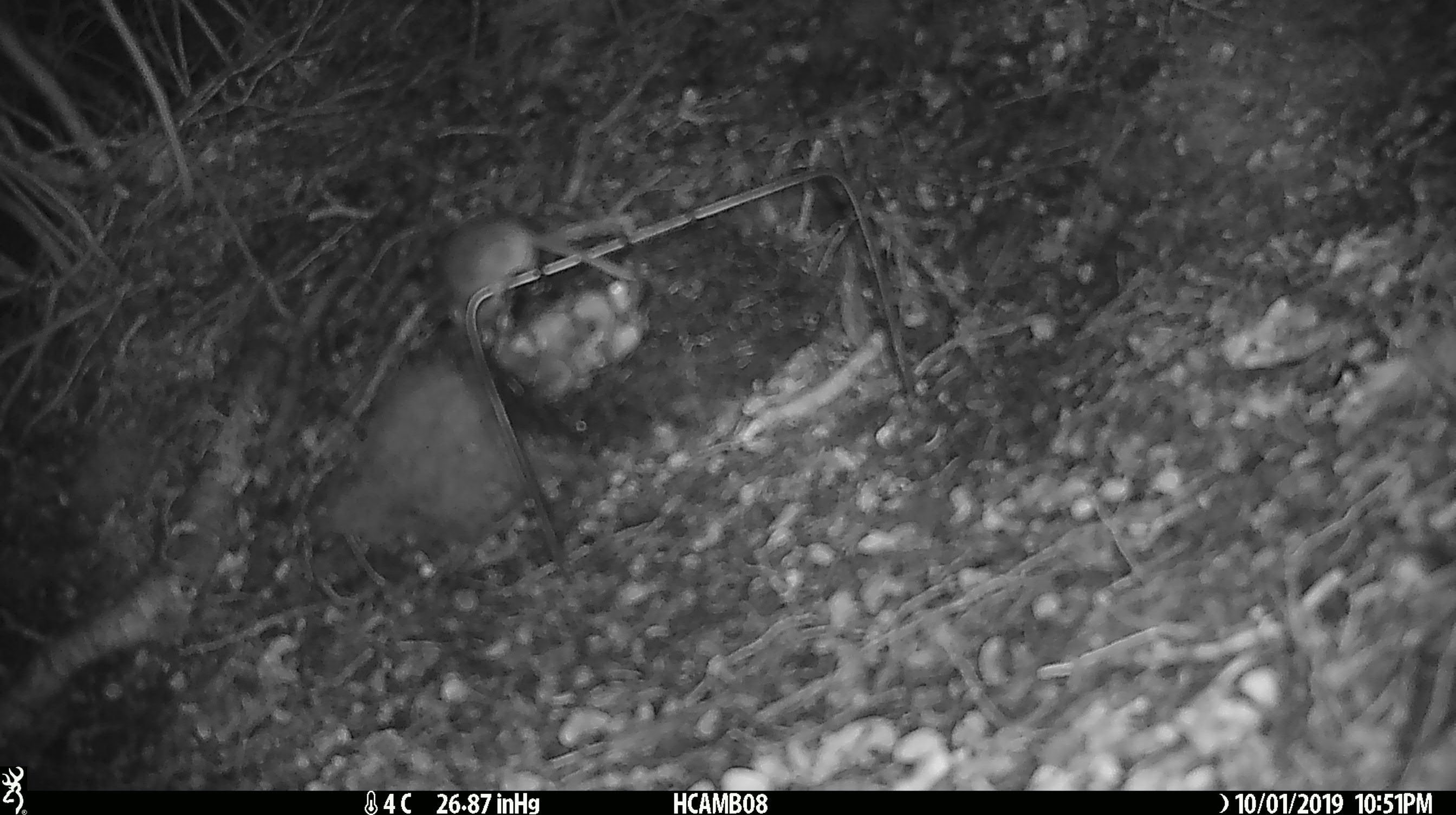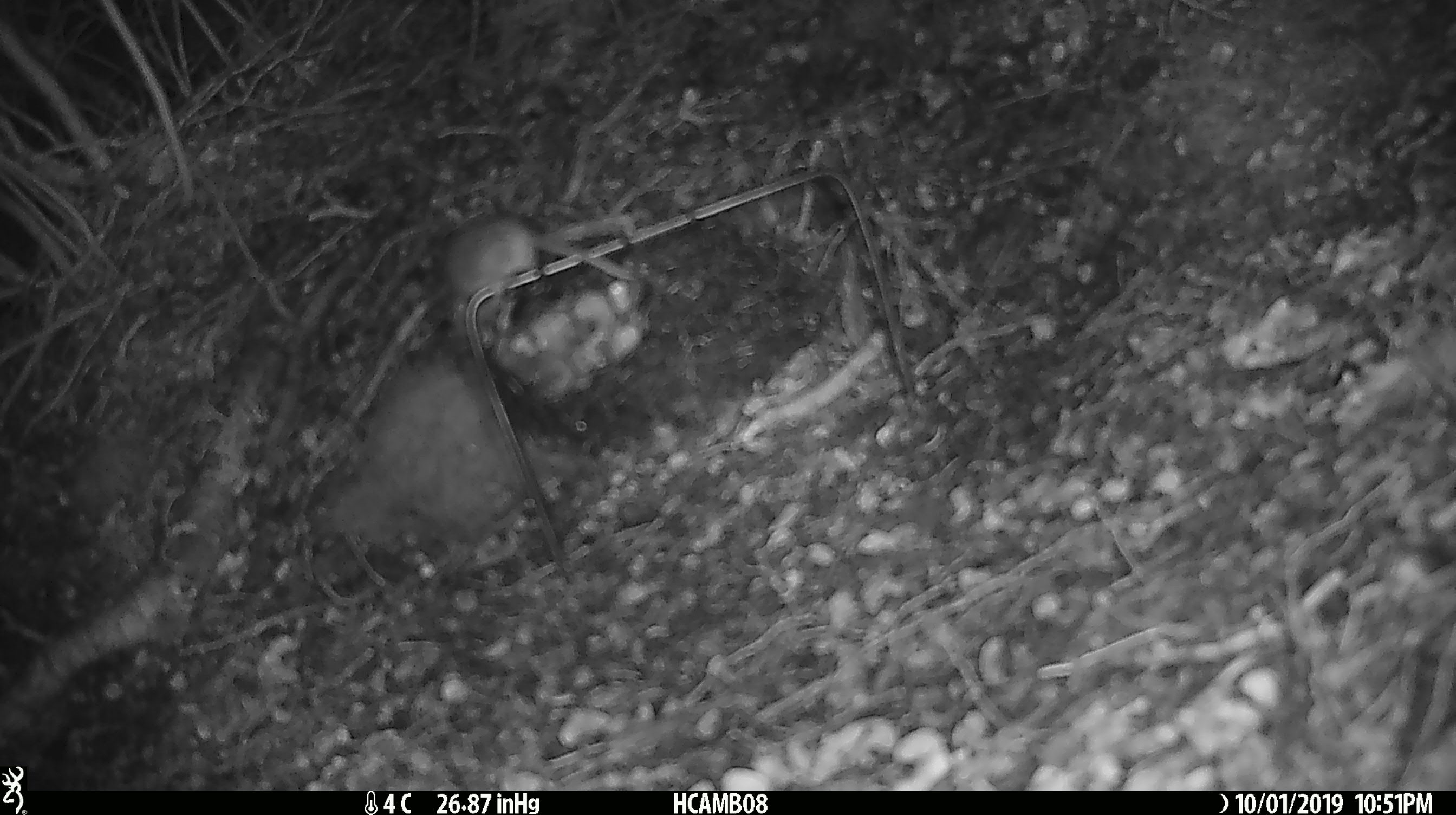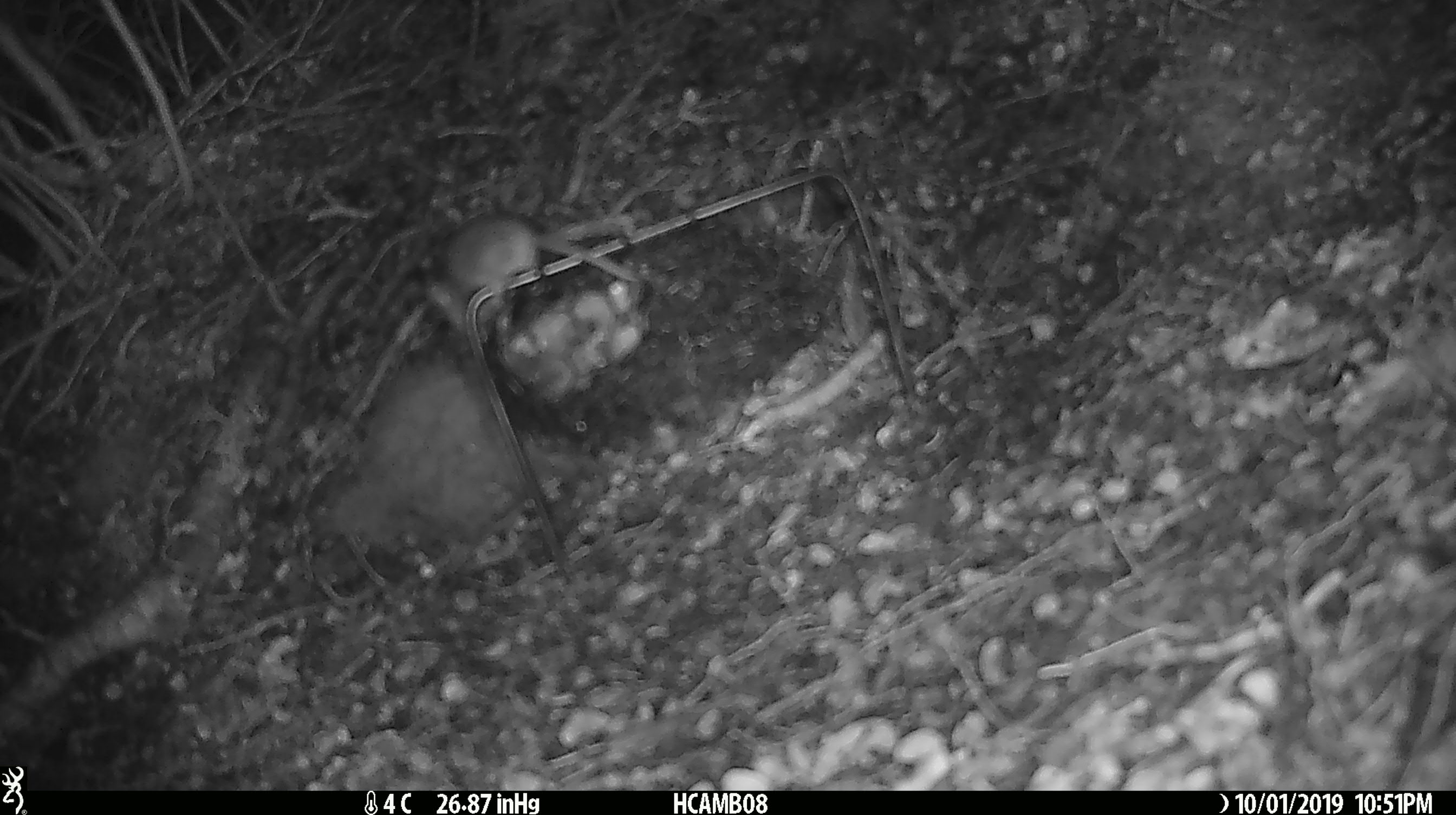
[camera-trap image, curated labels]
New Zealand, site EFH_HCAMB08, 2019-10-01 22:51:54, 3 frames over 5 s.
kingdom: Animalia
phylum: Chordata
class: Mammalia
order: Rodentia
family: Muridae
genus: Mus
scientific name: Mus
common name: mouse